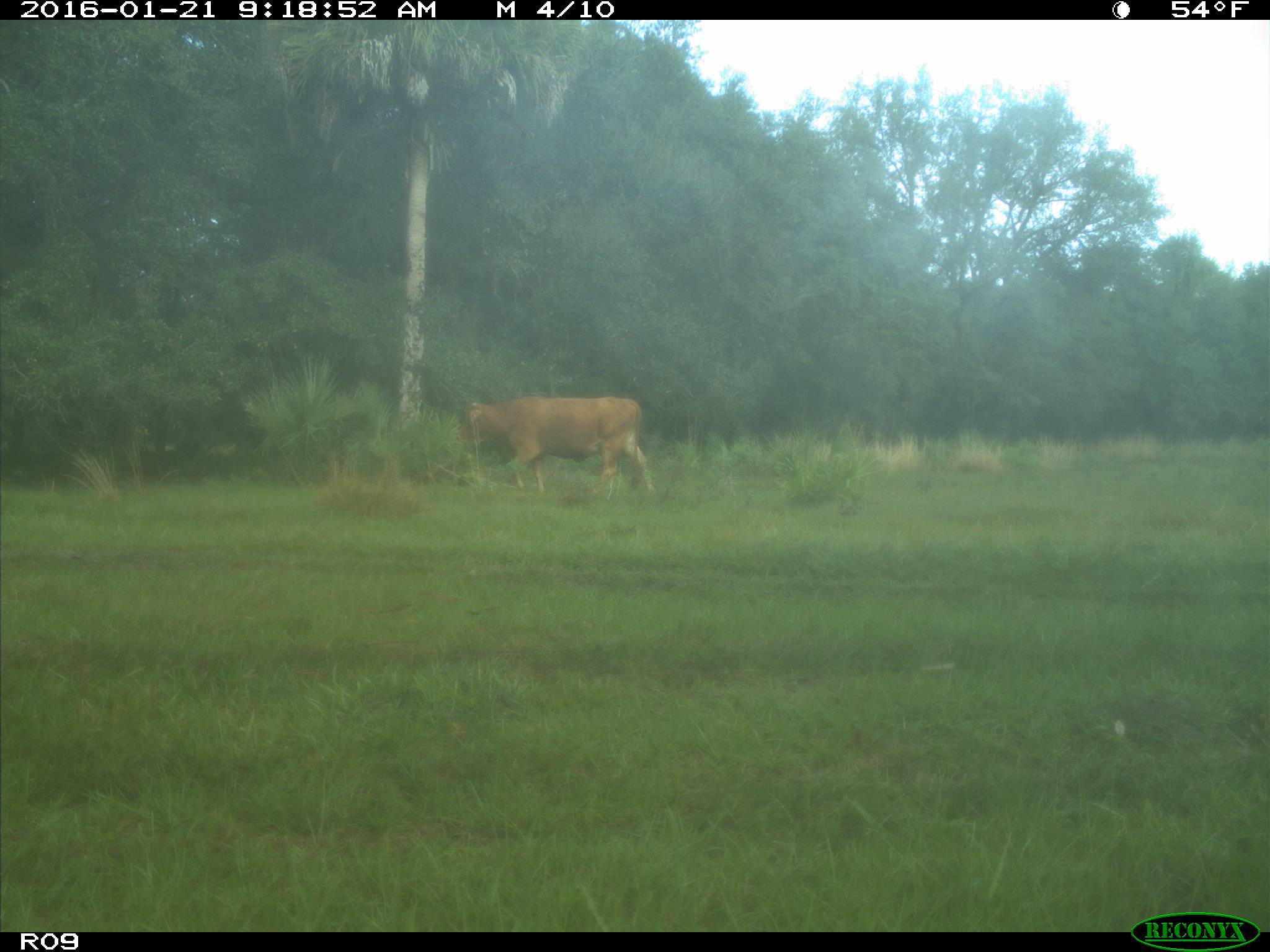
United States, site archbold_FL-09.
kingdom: Animalia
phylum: Chordata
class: Mammalia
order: Artiodactyla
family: Bovidae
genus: Bos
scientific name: Bos taurus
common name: domestic cow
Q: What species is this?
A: Bos taurus (domestic cow).